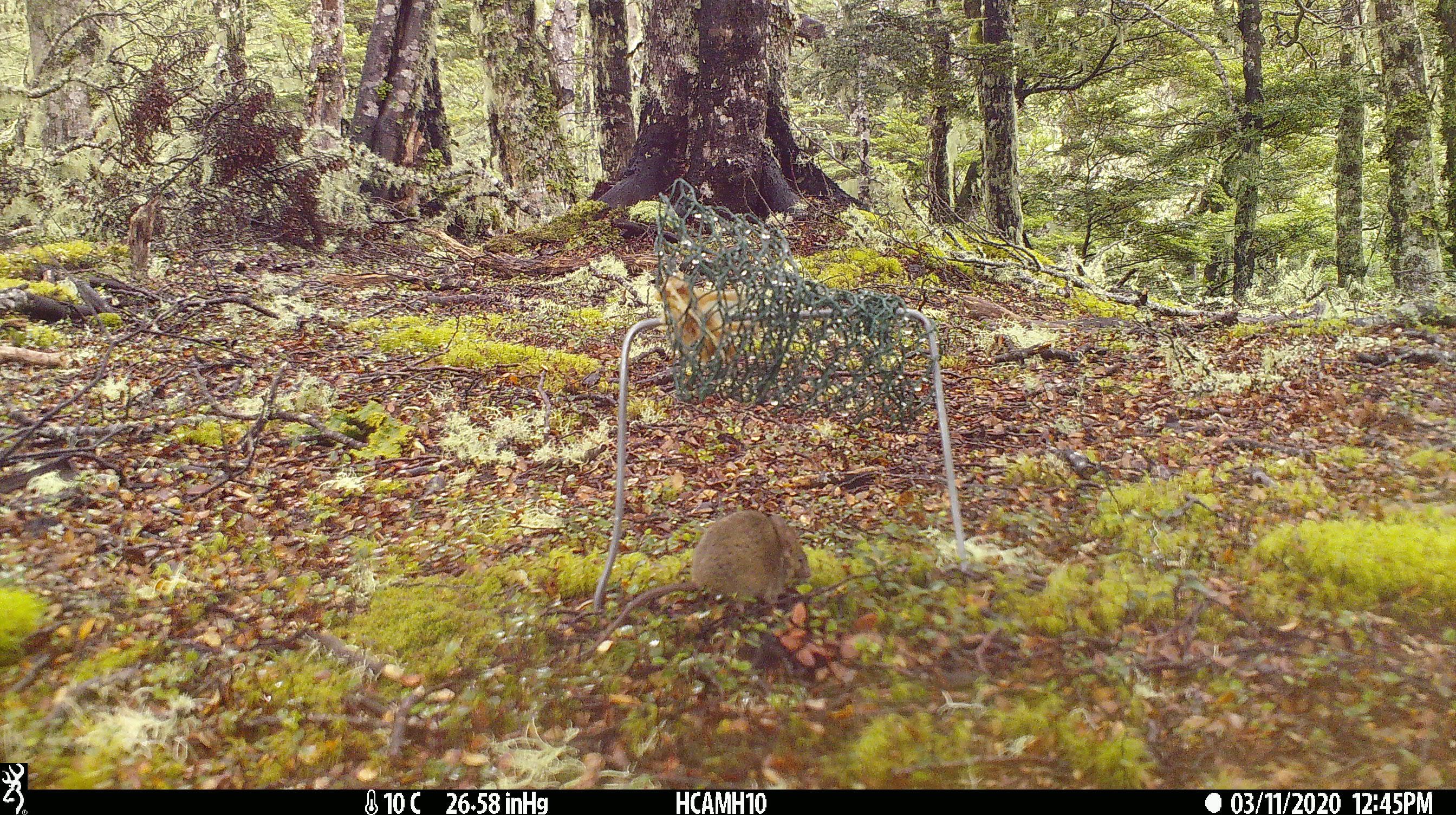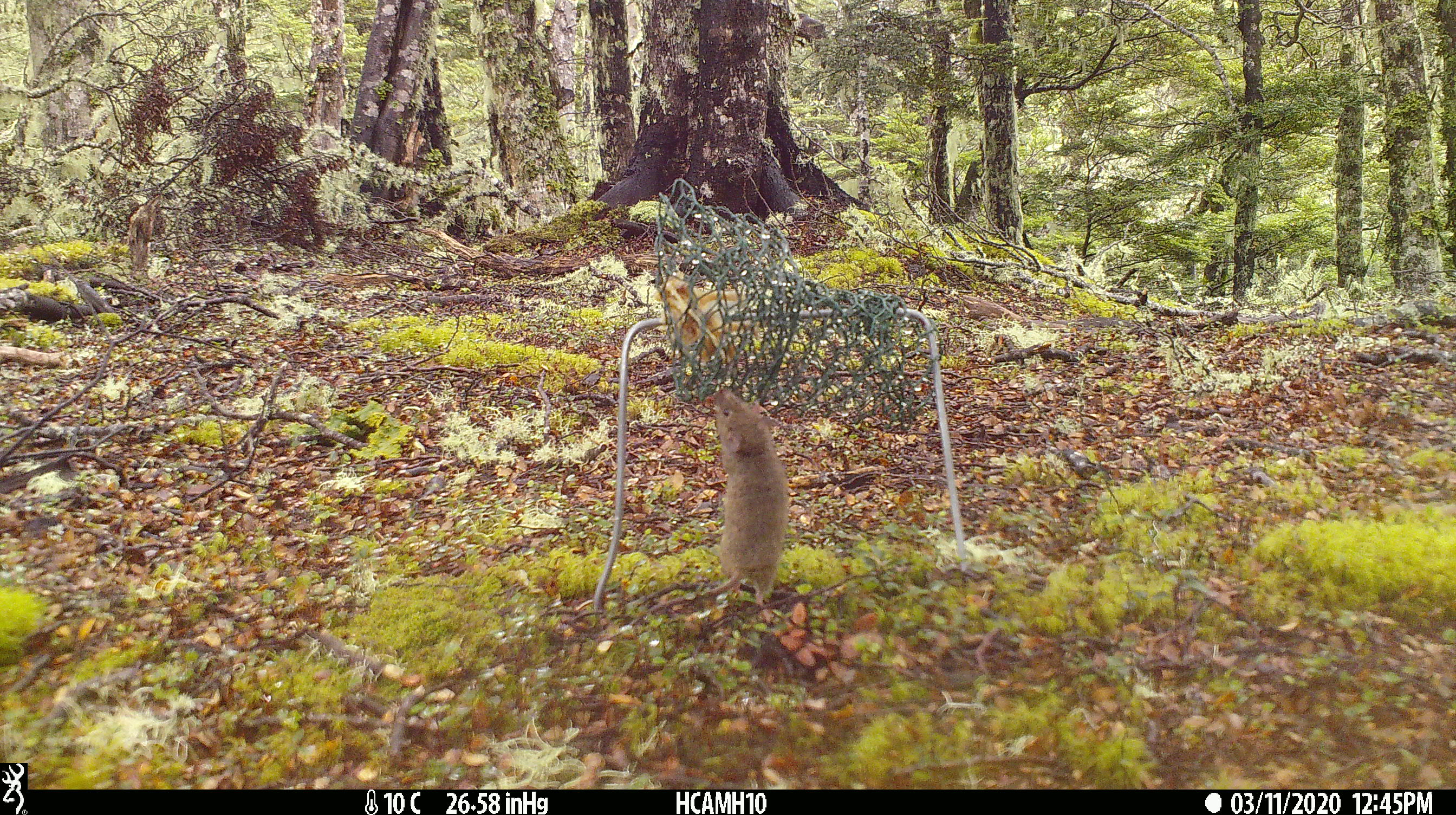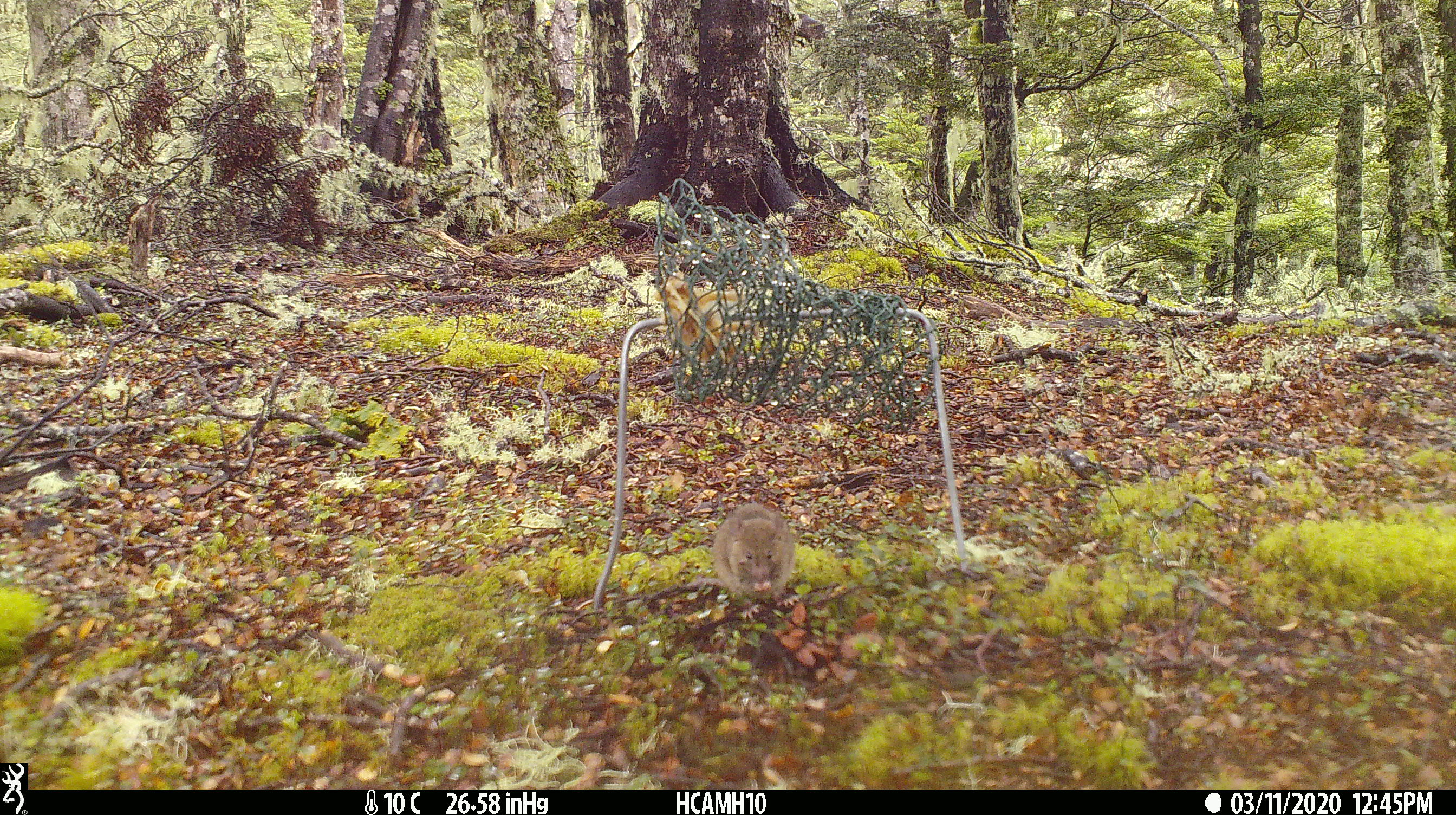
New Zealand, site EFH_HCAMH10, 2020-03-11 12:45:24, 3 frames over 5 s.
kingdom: Animalia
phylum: Chordata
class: Mammalia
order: Rodentia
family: Muridae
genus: Mus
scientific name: Mus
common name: mouse